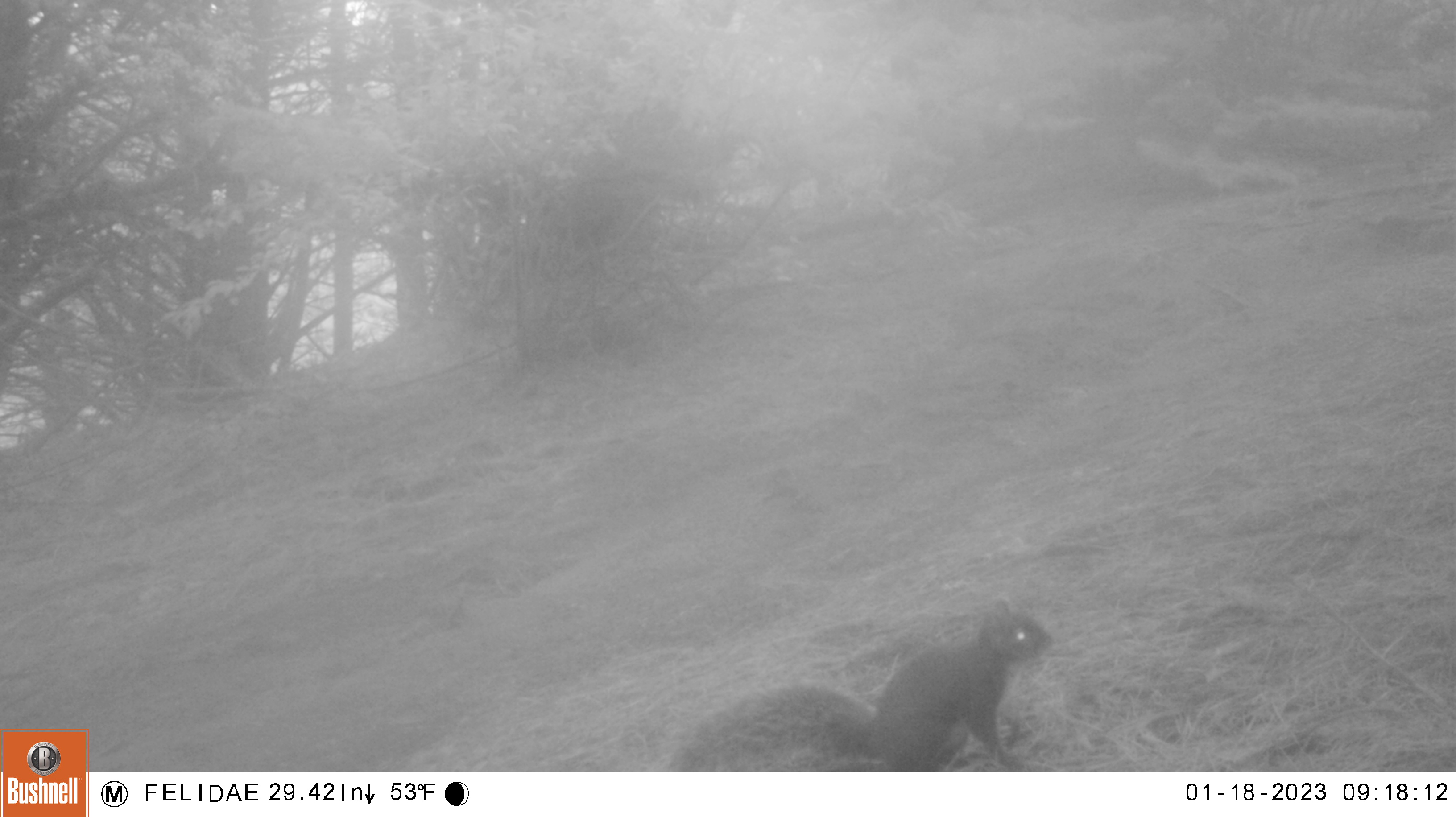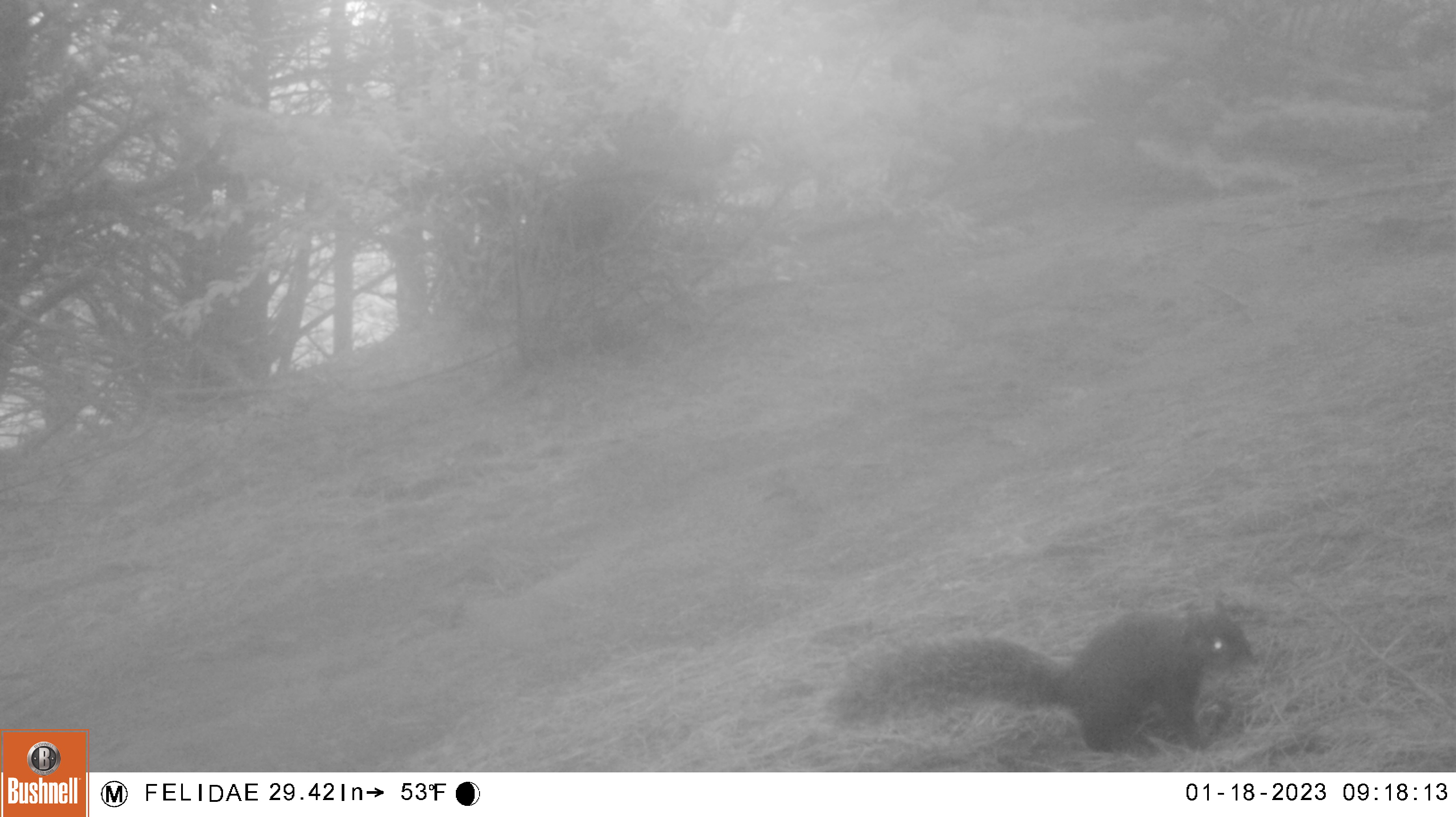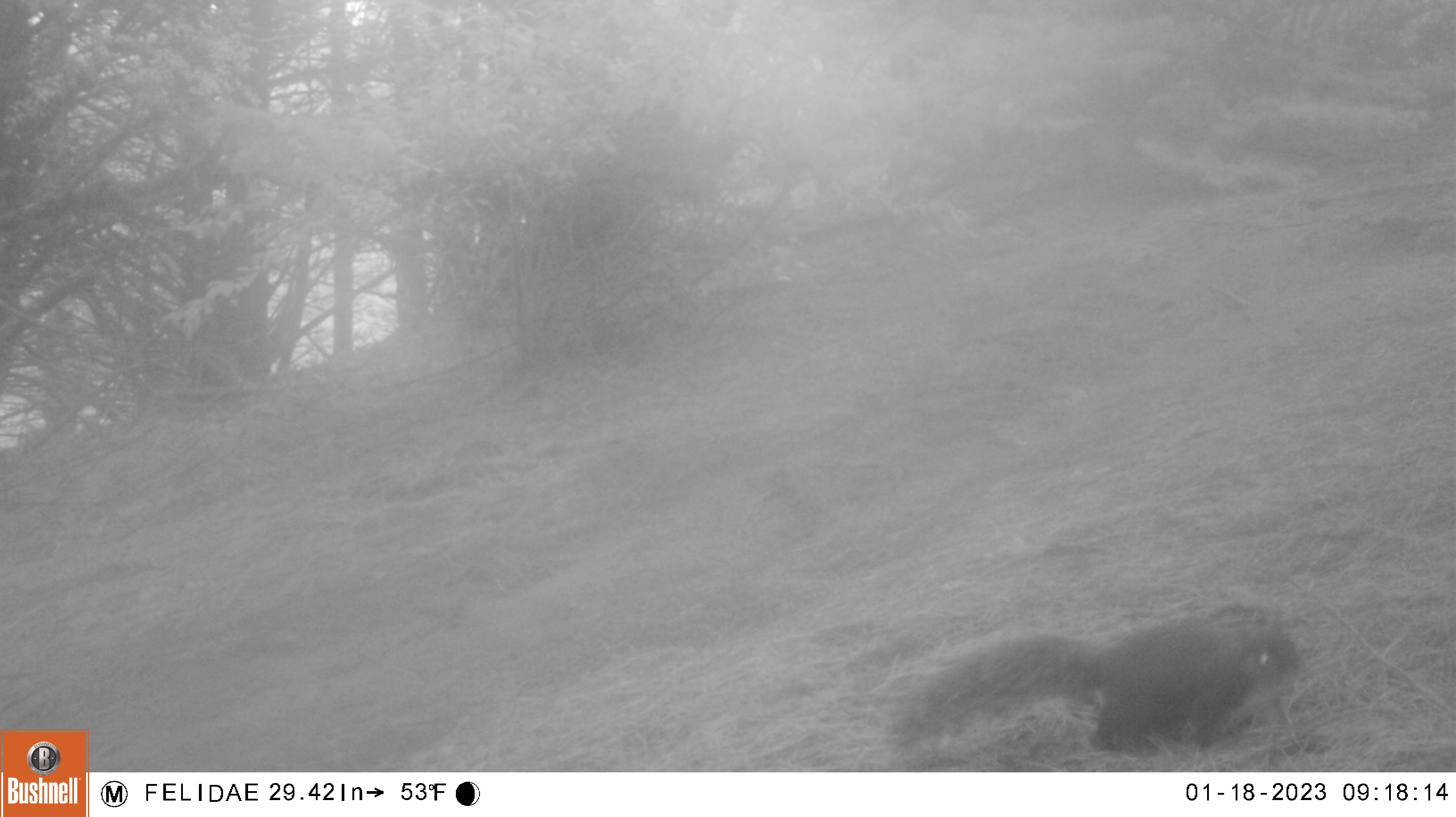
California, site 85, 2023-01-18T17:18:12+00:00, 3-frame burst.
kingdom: Animalia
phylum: Chordata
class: Mammalia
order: Rodentia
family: Sciuridae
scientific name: Sciuridae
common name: squirrel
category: unknown squirrel